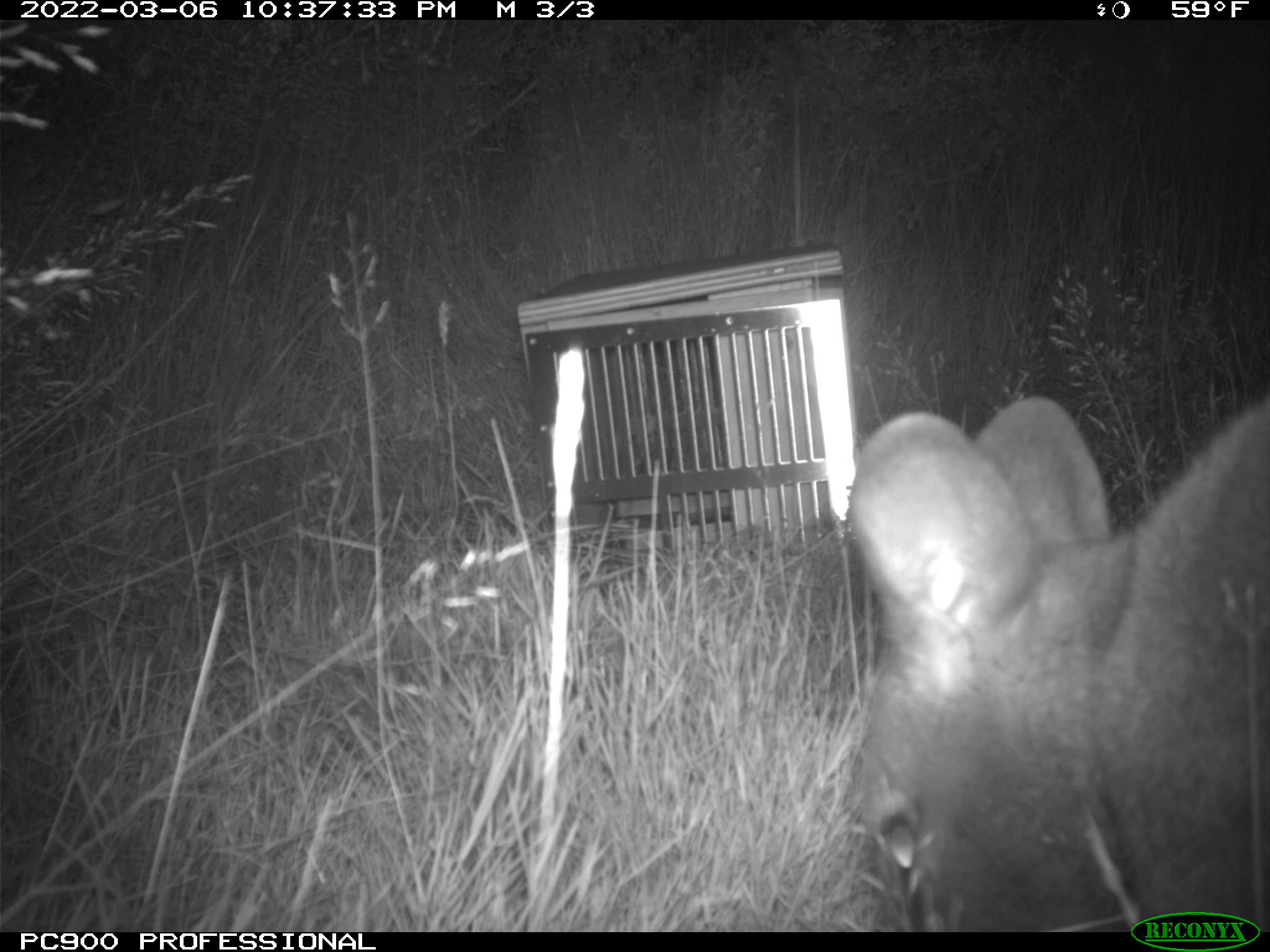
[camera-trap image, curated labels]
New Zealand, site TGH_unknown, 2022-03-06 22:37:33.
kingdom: Animalia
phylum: Chordata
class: Mammalia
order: Diprotodontia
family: Macropodidae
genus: Notamacropus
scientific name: Notamacropus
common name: wallaby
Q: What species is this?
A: Wallaby (Notamacropus).